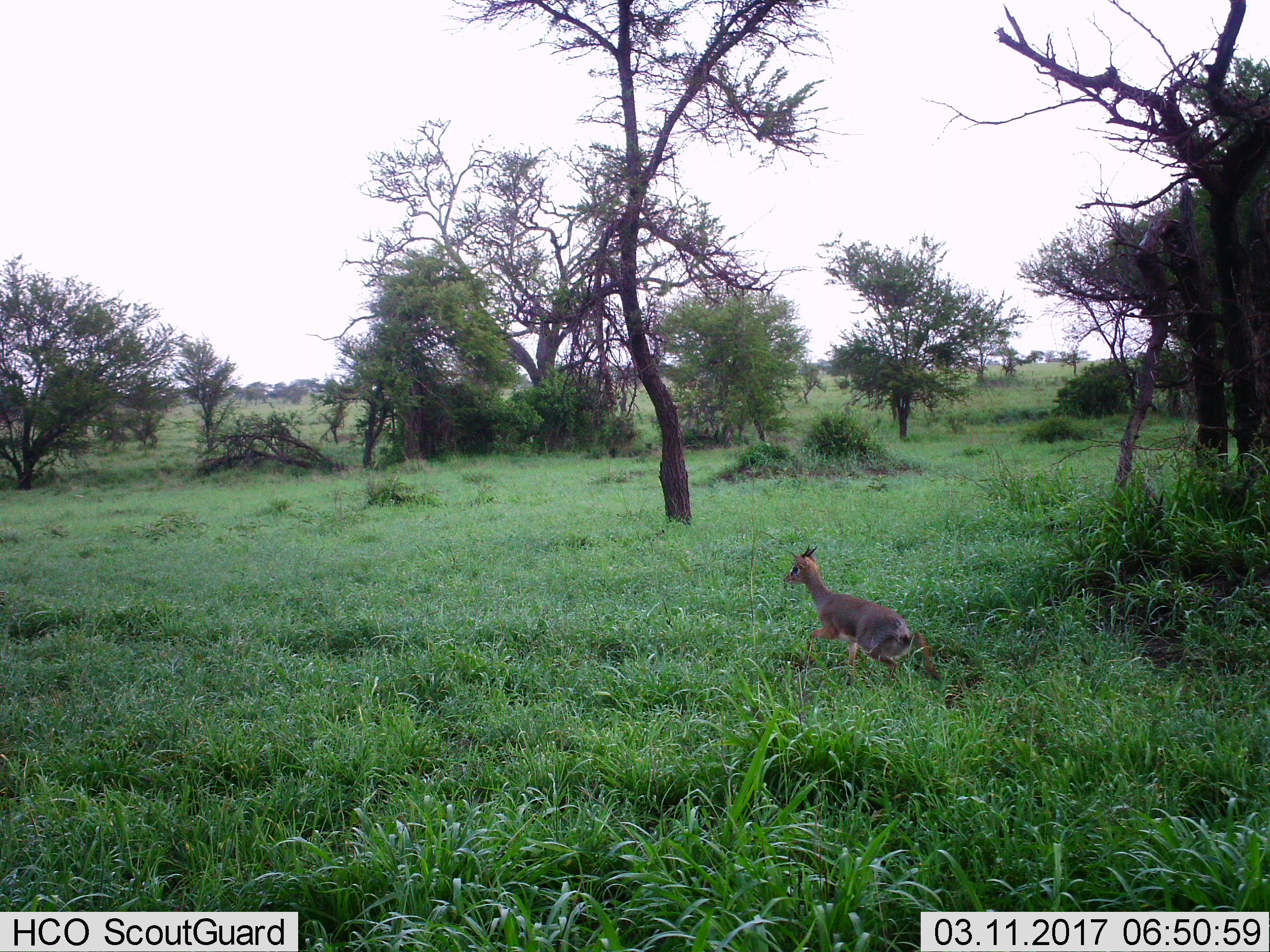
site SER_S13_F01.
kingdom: Animalia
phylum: Chordata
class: Mammalia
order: Artiodactyla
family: Bovidae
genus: Madoqua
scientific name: Madoqua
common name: dik-dik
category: dikdik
Dikdik (dik-dik) (Madoqua), count 1. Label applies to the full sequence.